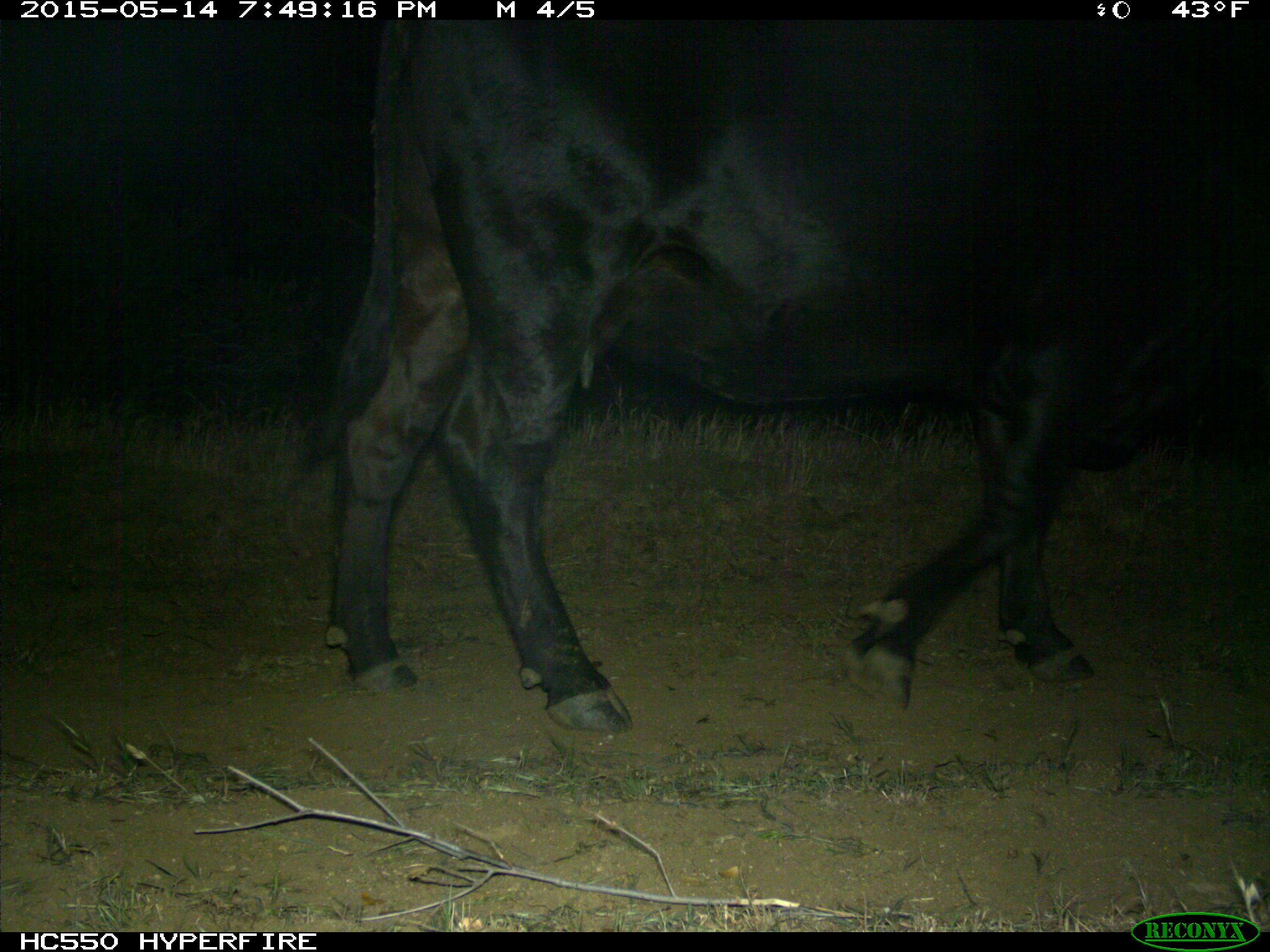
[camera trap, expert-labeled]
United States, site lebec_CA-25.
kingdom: Animalia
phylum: Chordata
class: Mammalia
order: Artiodactyla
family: Bovidae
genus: Bos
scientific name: Bos taurus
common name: domestic cow